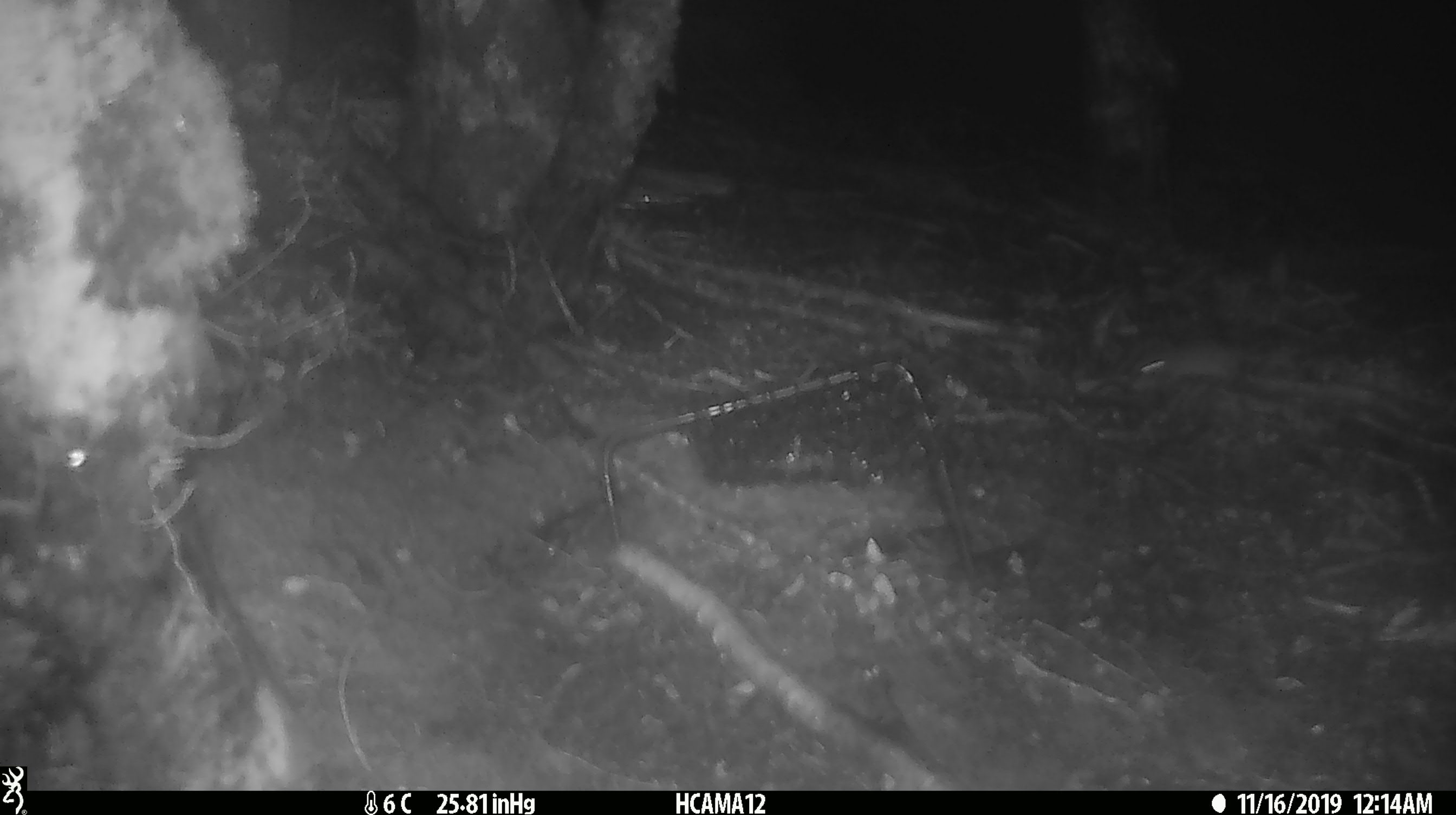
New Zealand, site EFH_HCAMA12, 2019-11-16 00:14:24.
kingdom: Animalia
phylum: Chordata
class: Mammalia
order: Rodentia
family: Muridae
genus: Mus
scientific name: Mus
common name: mouse